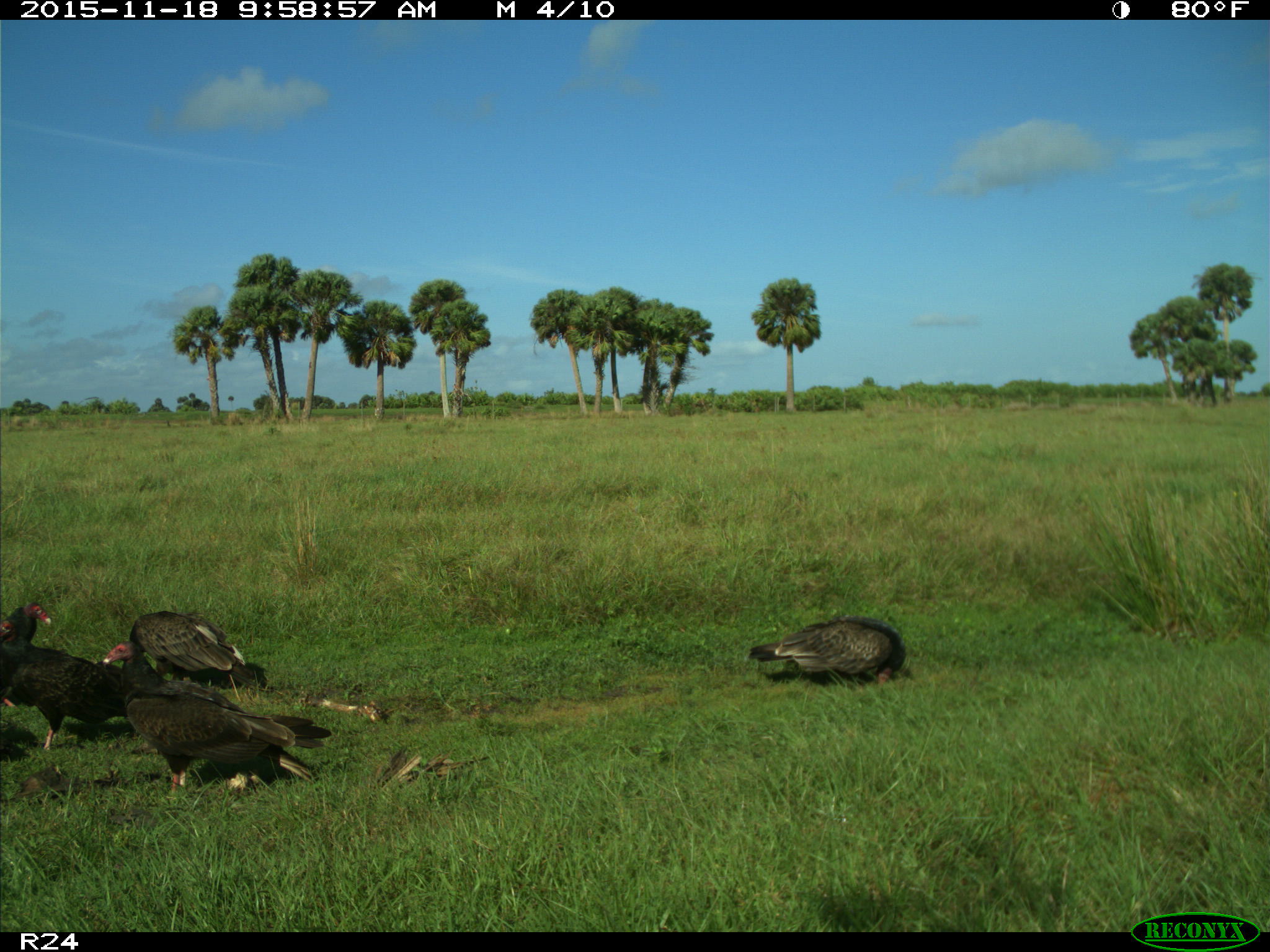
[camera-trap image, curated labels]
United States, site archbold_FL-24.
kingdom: Animalia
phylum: Chordata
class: Aves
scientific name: Aves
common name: birds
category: unidentified bird